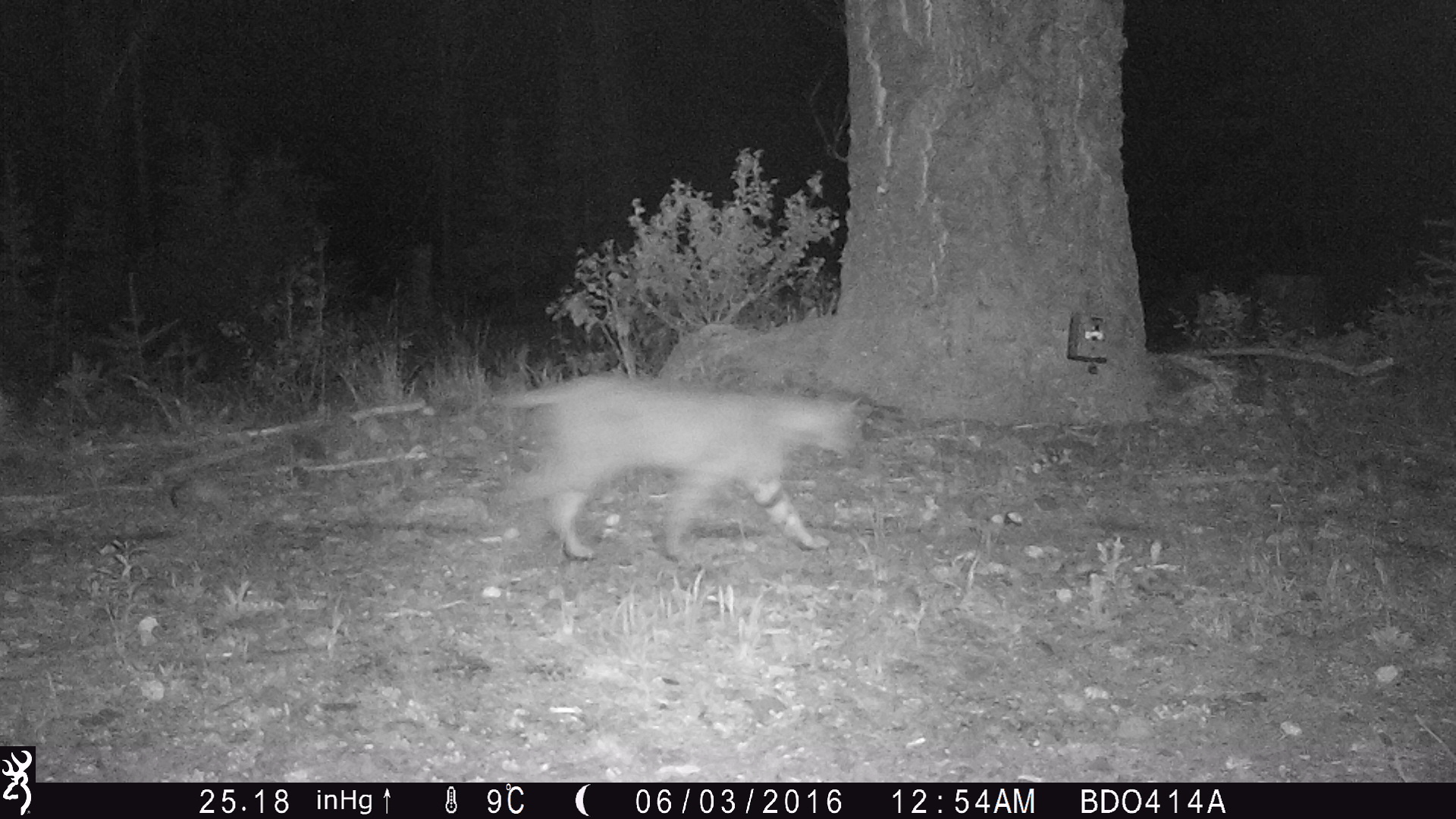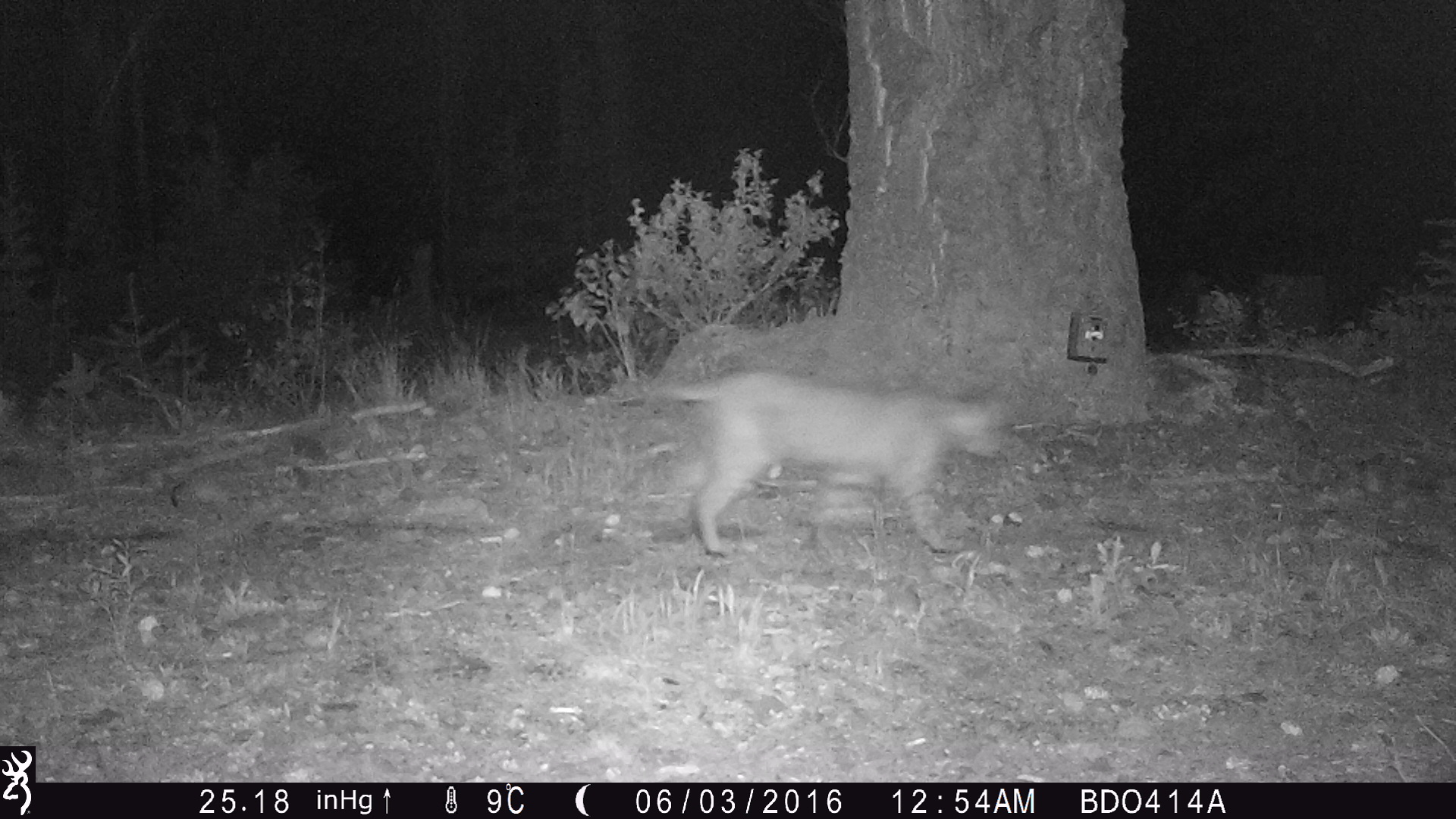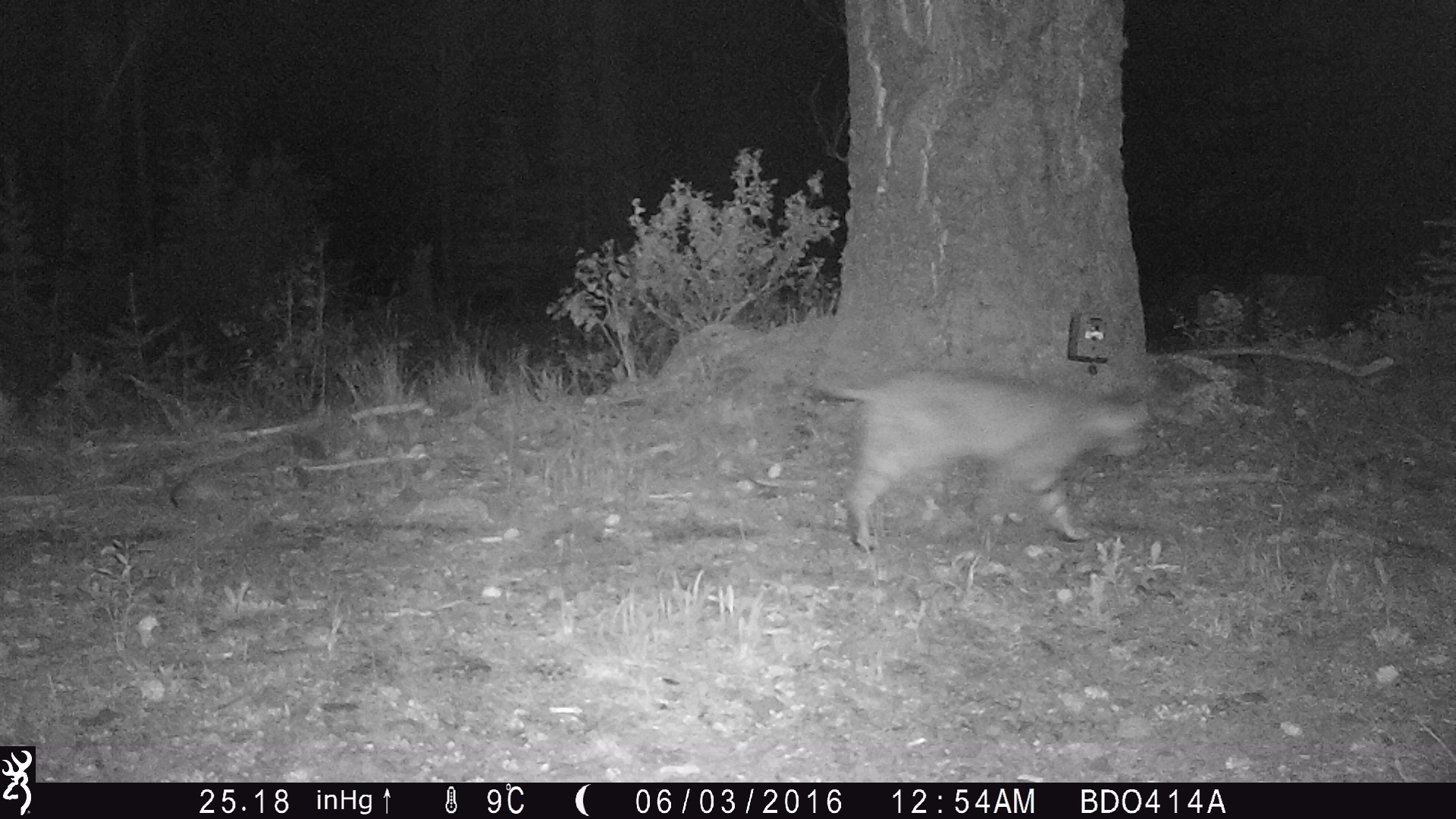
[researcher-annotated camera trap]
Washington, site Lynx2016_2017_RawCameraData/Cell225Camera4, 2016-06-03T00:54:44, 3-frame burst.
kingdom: Animalia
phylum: Chordata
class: Mammalia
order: Carnivora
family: Felidae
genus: Lynx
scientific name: Lynx rufus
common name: bobcat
Lynx rufus (bobcat). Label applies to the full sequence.